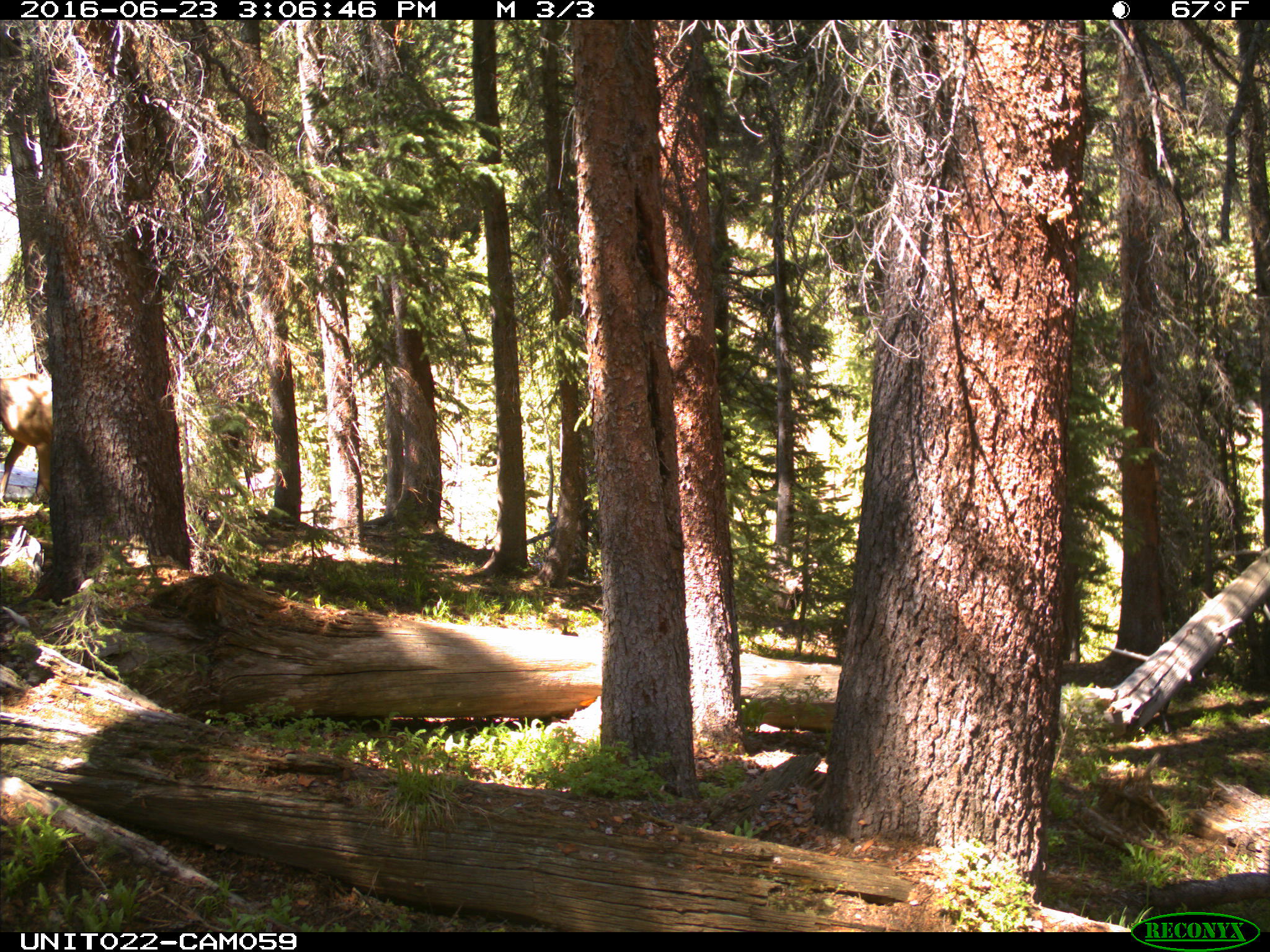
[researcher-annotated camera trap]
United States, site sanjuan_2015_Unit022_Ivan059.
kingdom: Animalia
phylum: Chordata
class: Mammalia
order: Artiodactyla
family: Cervidae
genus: Cervus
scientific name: Cervus elaphus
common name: red deer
Cervus elaphus (red deer).